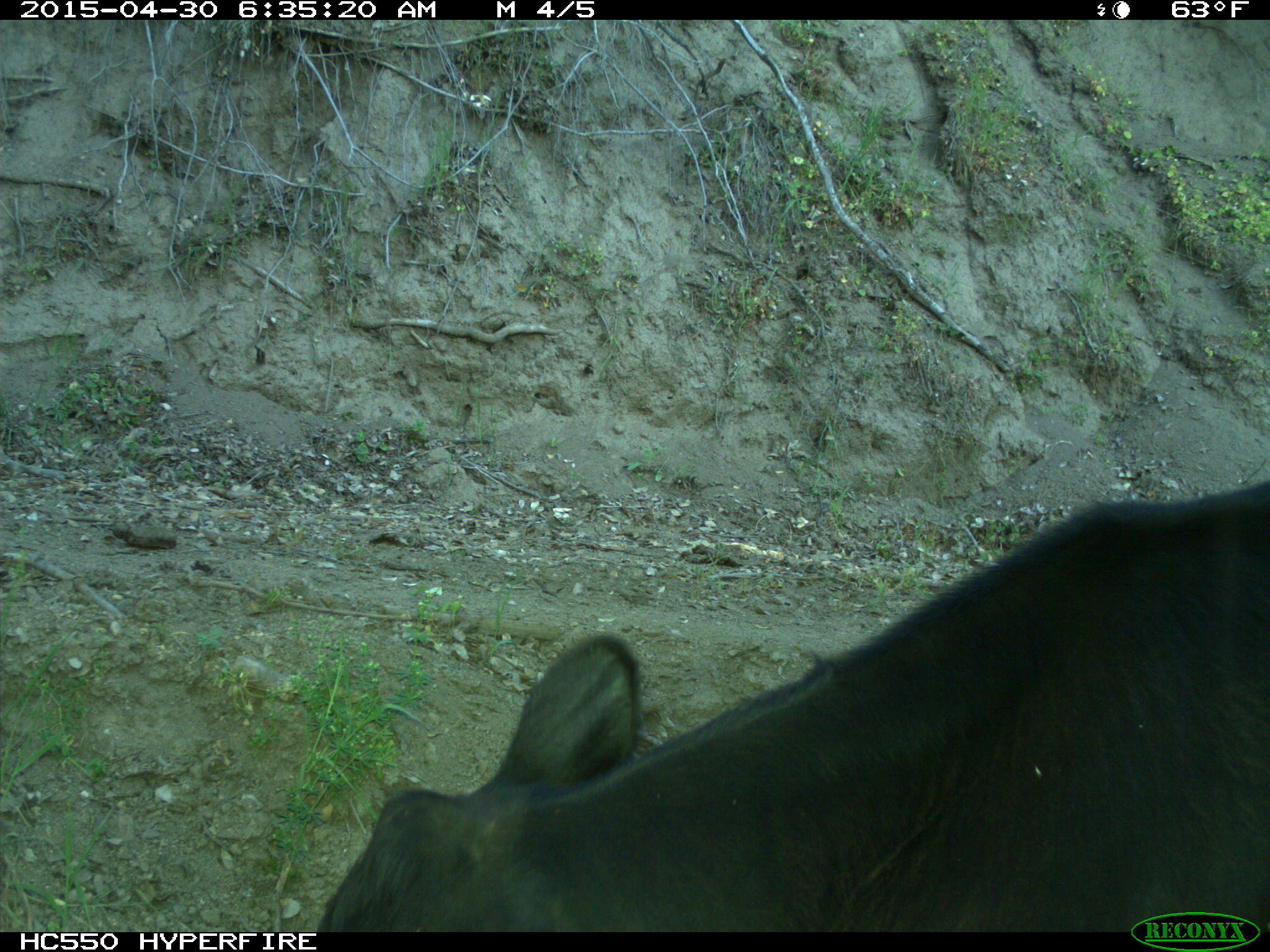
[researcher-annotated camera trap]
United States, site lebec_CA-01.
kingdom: Animalia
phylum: Chordata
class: Mammalia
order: Artiodactyla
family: Bovidae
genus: Bos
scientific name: Bos taurus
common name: domestic cow